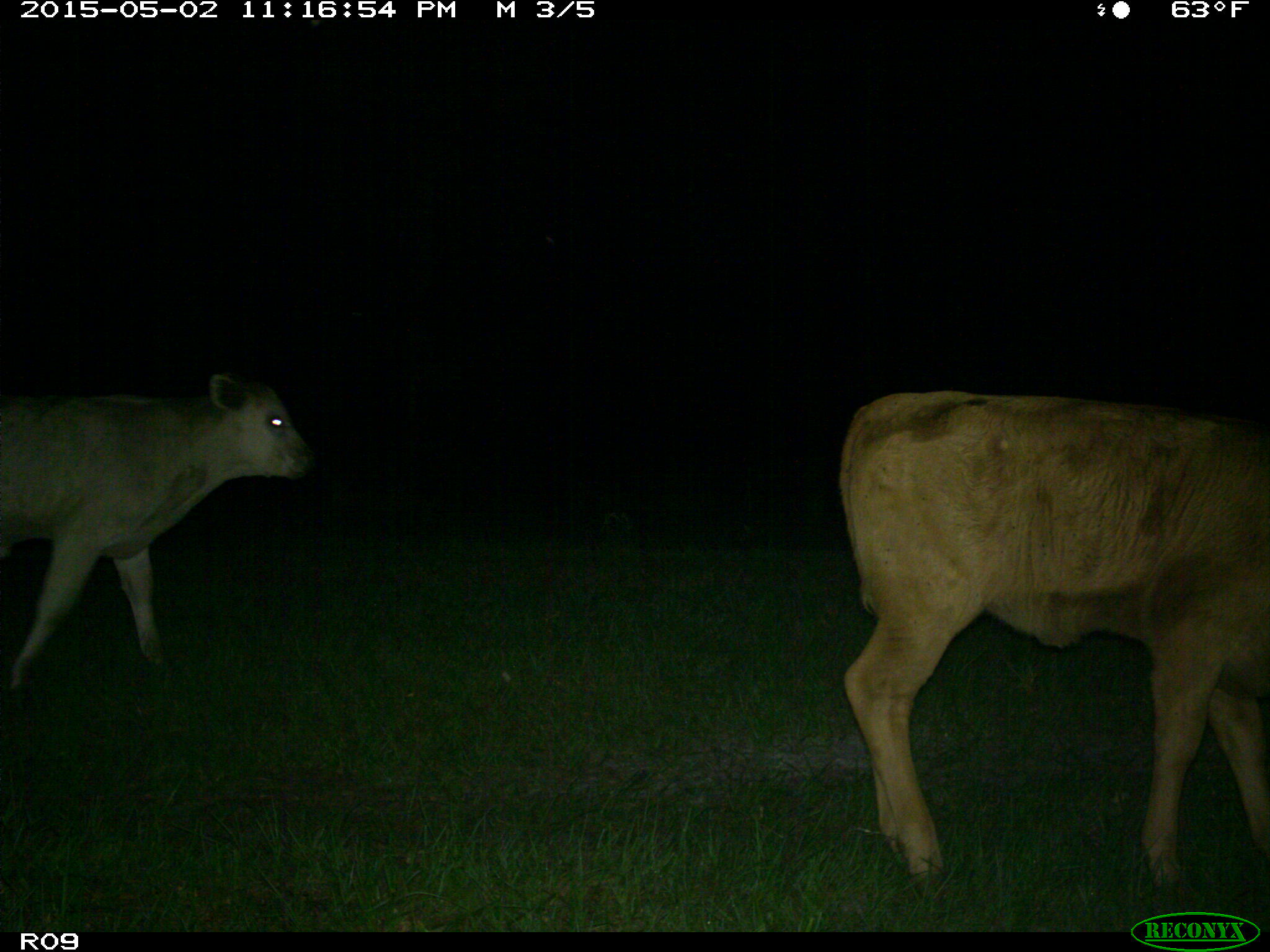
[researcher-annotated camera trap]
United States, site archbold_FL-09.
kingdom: Animalia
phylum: Chordata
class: Mammalia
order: Artiodactyla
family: Bovidae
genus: Bos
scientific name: Bos taurus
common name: domestic cow